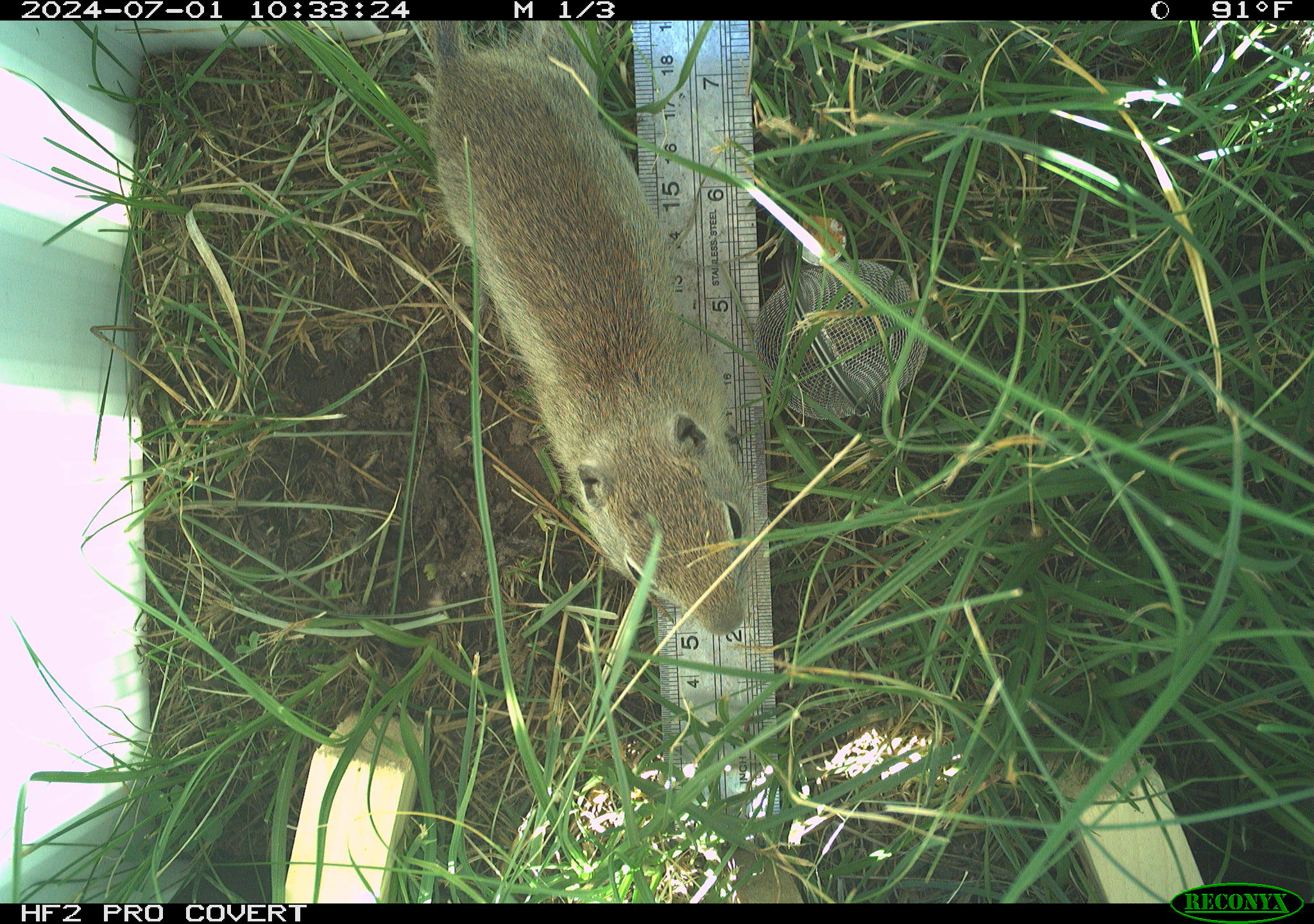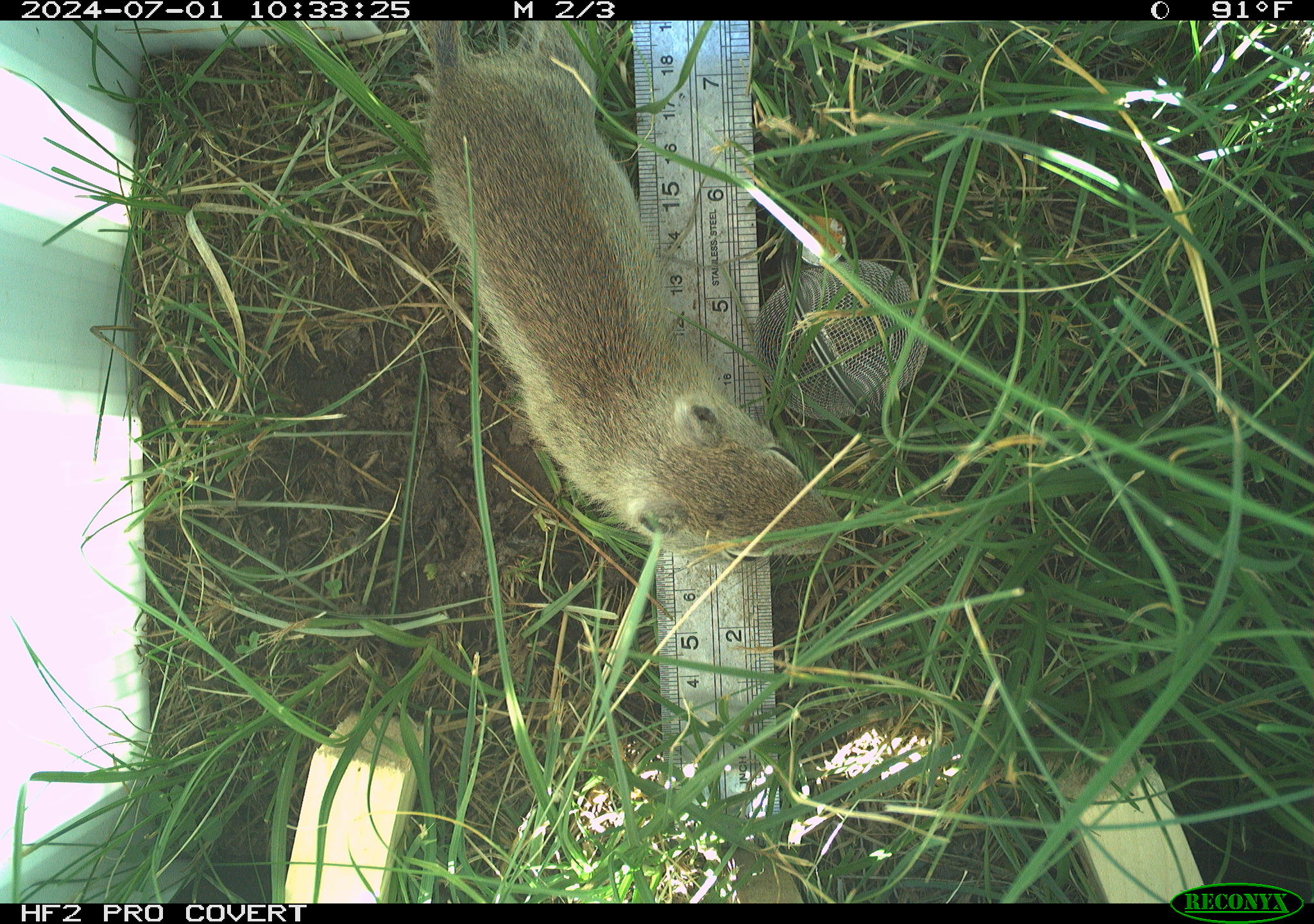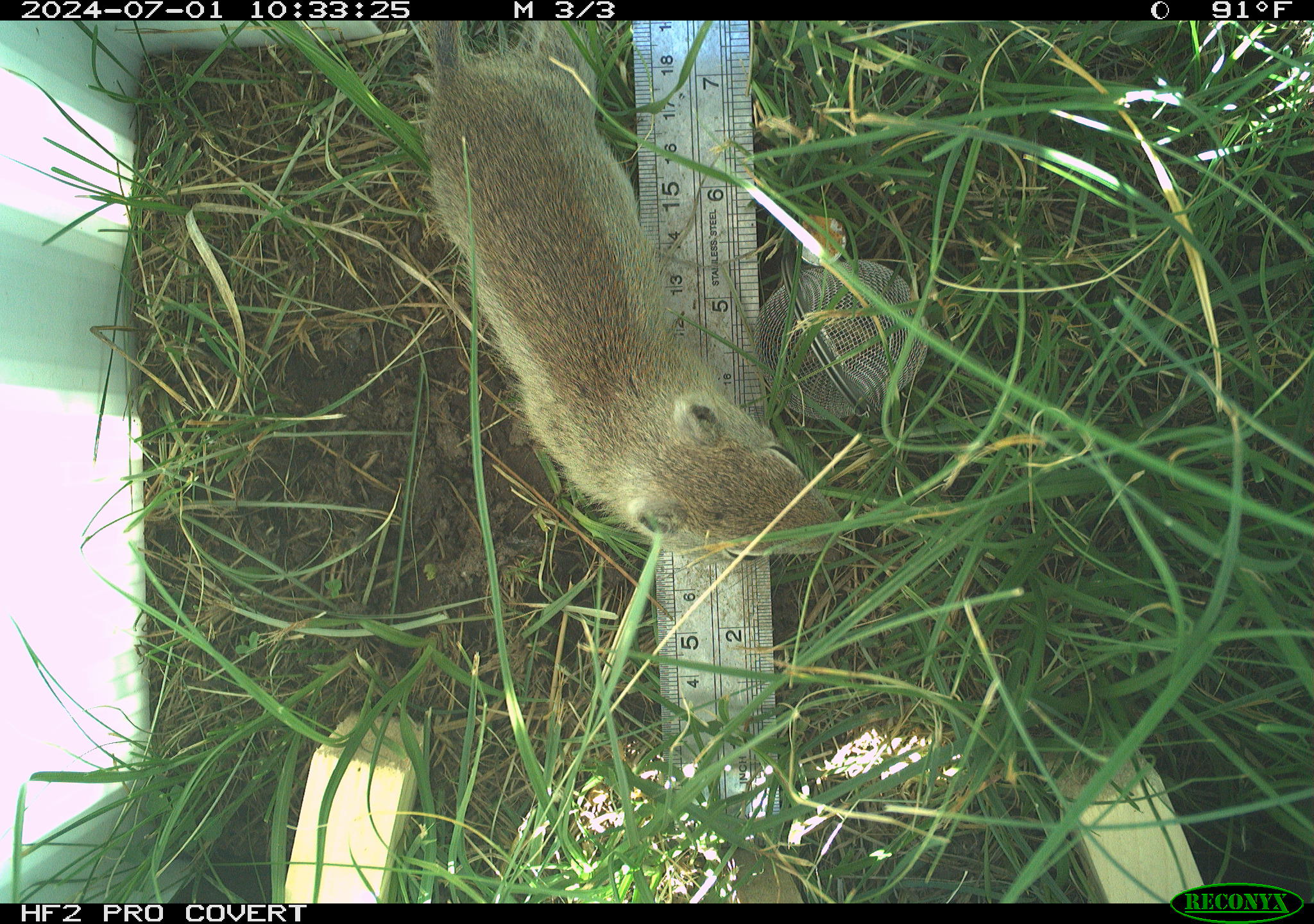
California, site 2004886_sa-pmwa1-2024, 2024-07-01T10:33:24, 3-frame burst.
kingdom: Animalia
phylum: Chordata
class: Mammalia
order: Rodentia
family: Sciuridae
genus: Urocitellus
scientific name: Urocitellus beldingi beldingi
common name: belding's ground squirrel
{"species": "belding's ground squirrel (Urocitellus beldingi beldingi)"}